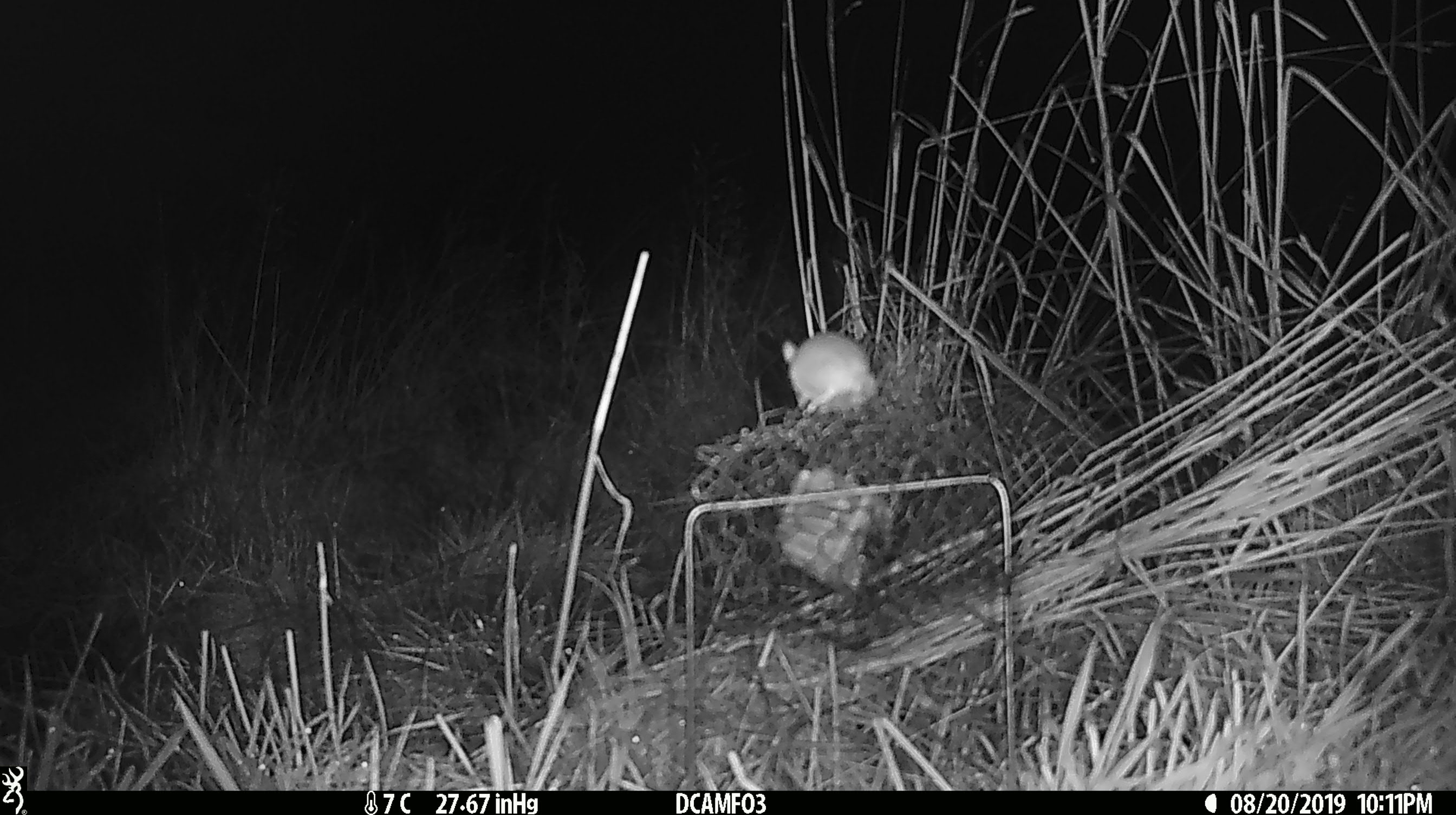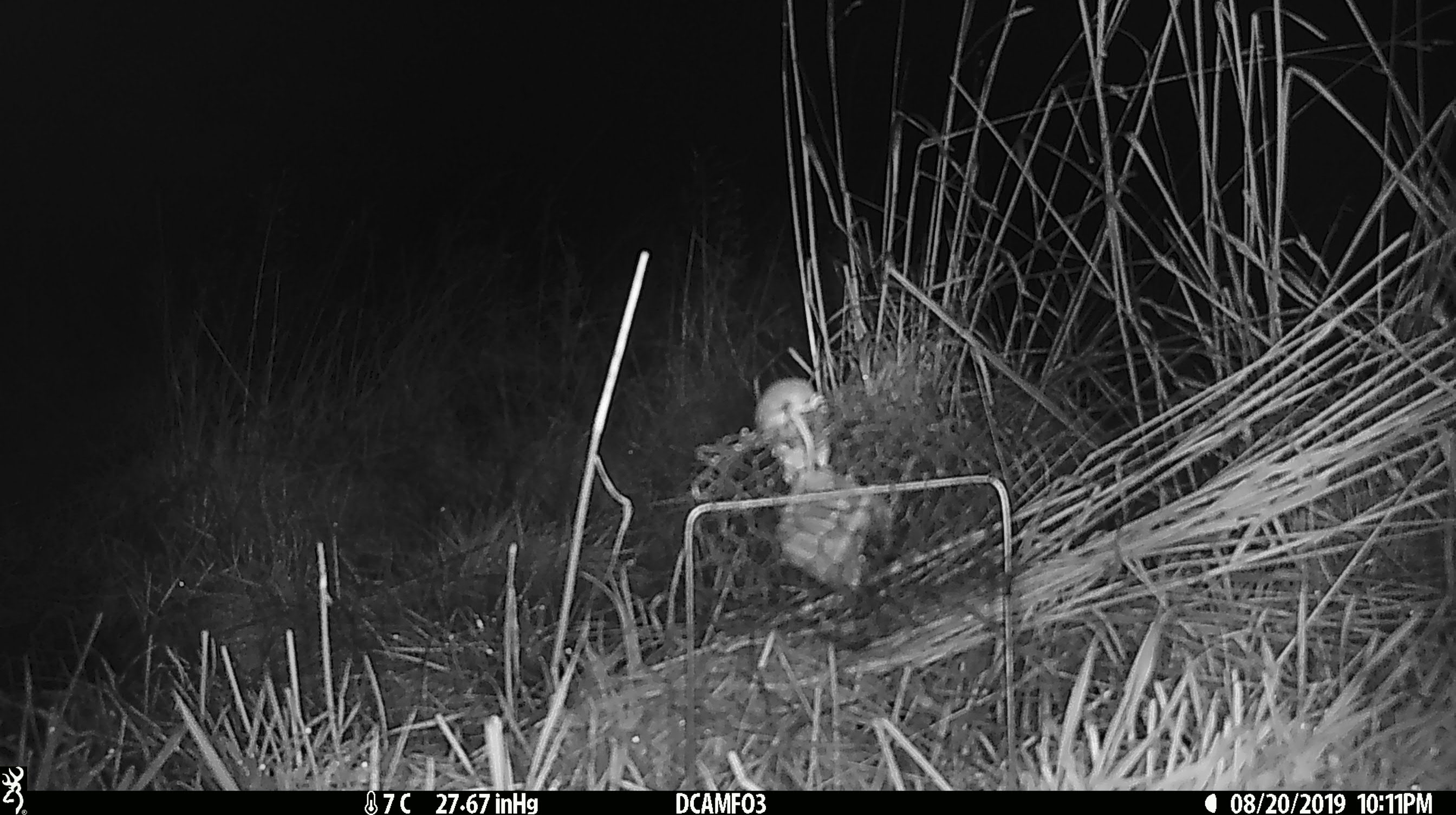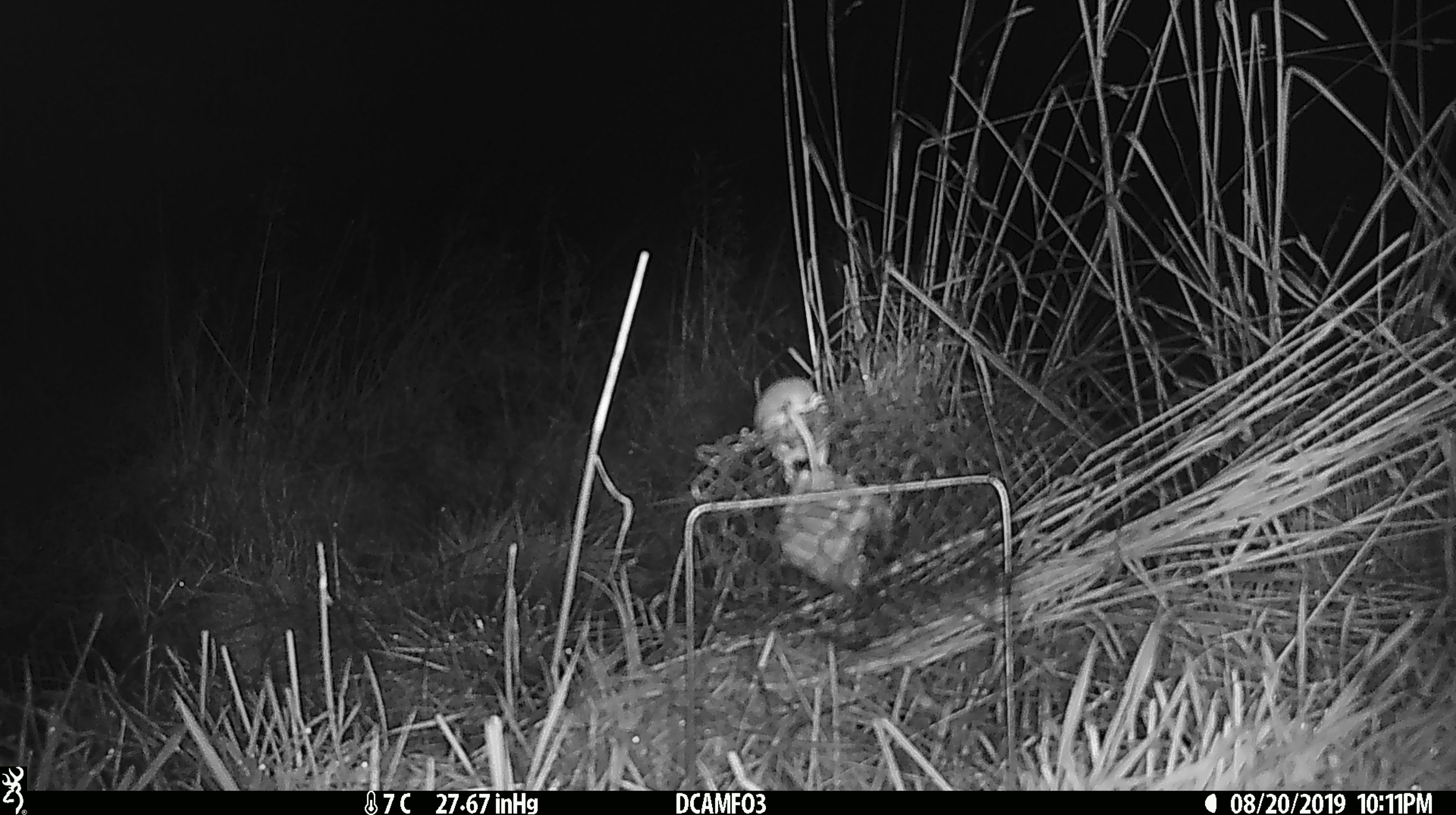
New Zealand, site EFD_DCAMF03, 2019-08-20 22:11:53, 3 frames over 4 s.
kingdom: Animalia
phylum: Chordata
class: Mammalia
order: Rodentia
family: Muridae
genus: Mus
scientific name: Mus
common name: mouse